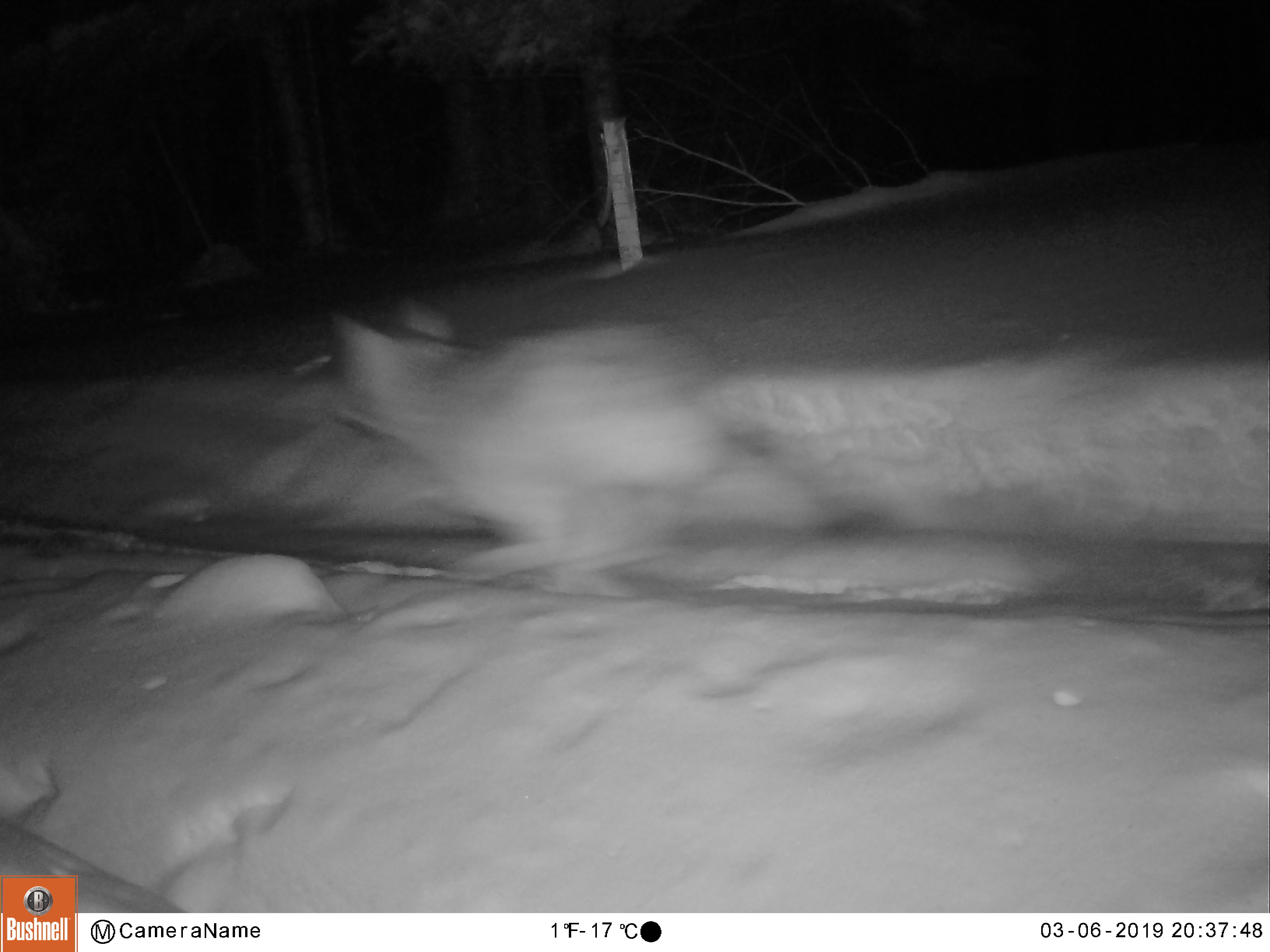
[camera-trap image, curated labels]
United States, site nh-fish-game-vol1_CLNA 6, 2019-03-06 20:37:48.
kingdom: Animalia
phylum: Chordata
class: Mammalia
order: Carnivora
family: Canidae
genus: Canis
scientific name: Canis latrans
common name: coyote